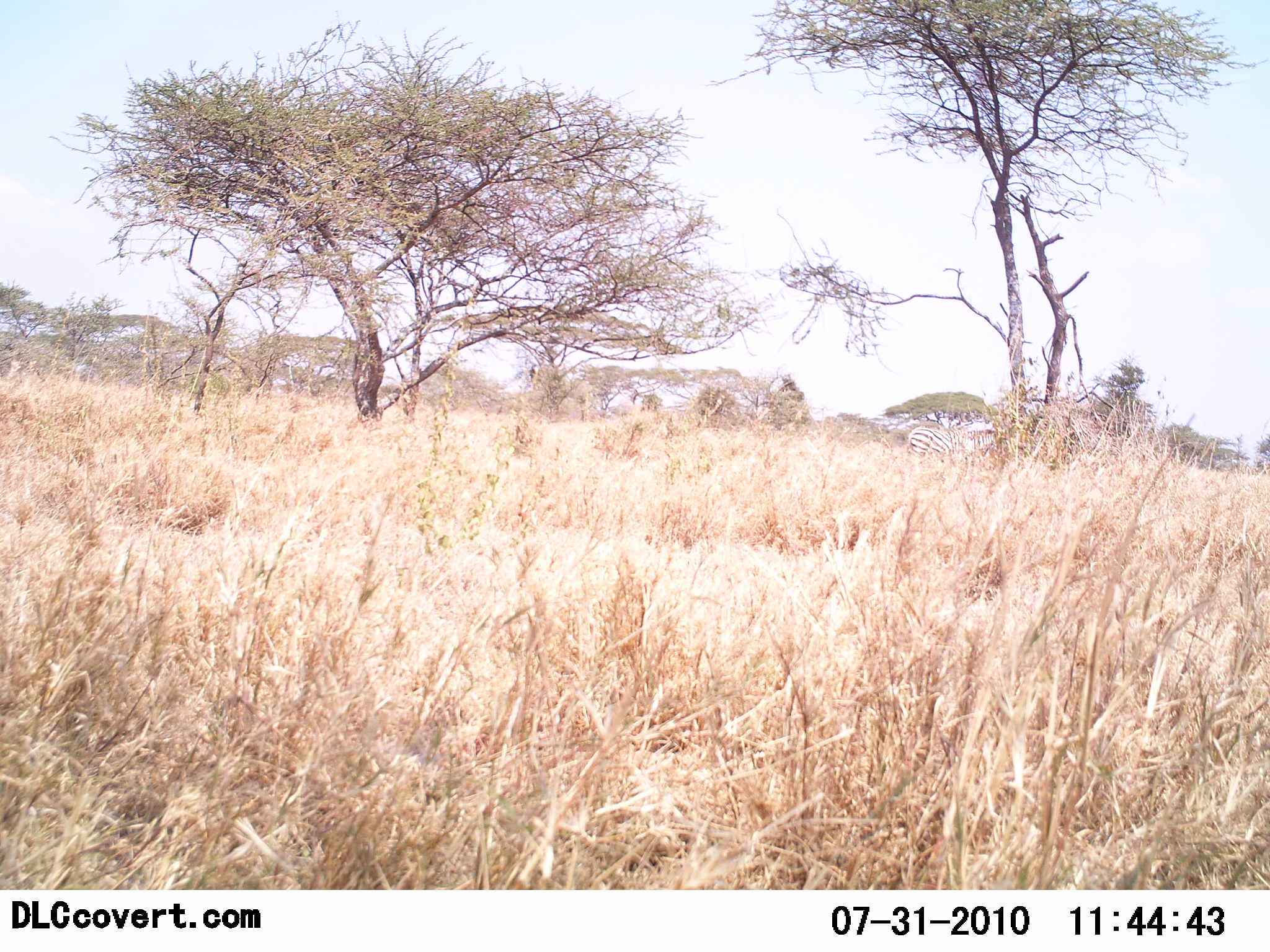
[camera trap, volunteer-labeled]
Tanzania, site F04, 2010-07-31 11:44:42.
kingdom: Animalia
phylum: Chordata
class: Mammalia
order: Perissodactyla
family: Equidae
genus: Equus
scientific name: Equus quagga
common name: plains zebra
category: zebra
Zebra (plains zebra) (Equus quagga), count 1. Behavior (volunteer vote fractions): standing 89%, resting 0%, moving 11%, interacting 0%. Young present (vote fraction): 0%. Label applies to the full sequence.